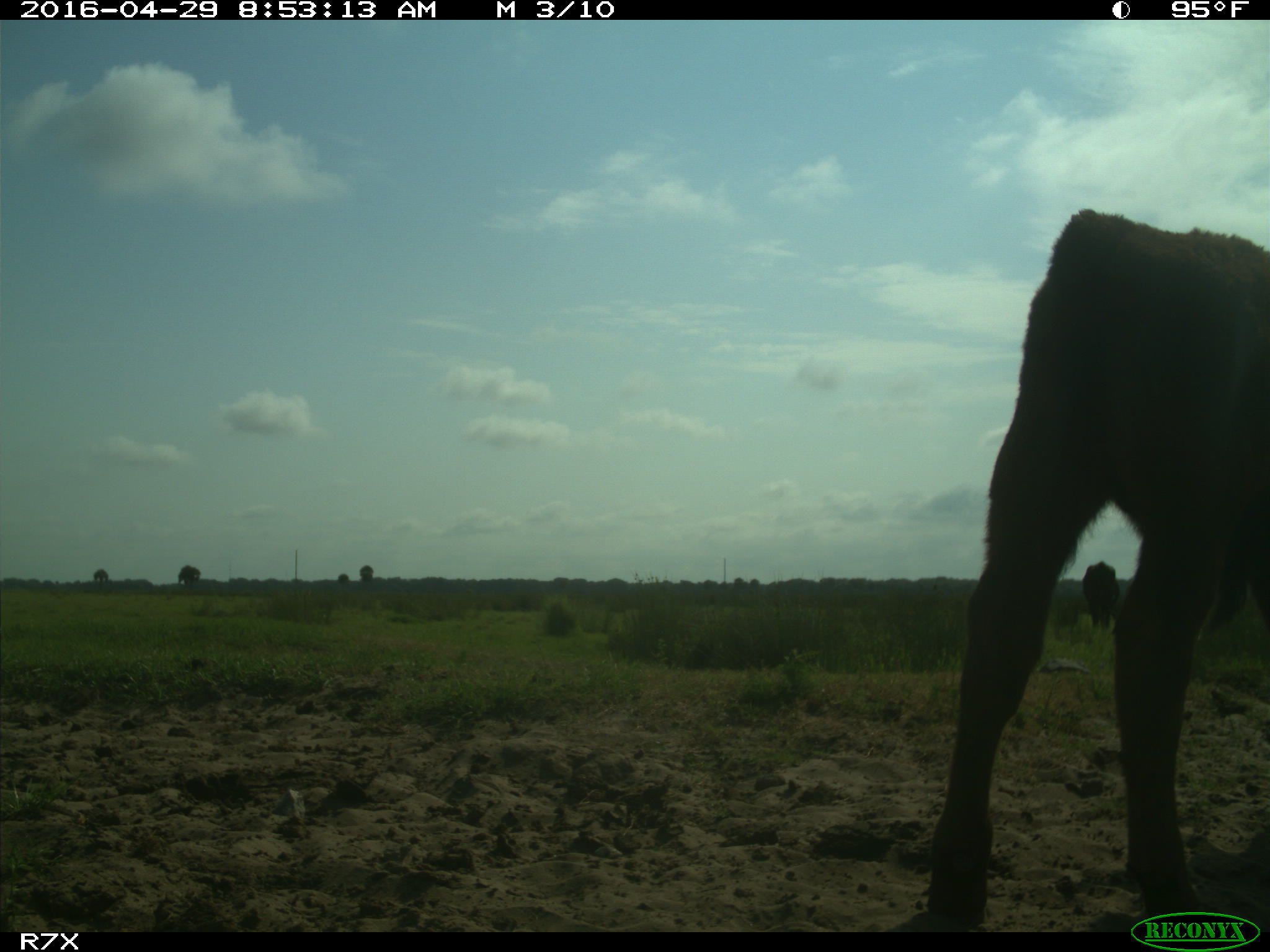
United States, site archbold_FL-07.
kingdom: Animalia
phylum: Chordata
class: Mammalia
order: Artiodactyla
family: Bovidae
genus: Bos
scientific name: Bos taurus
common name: domestic cow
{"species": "Bos taurus (domestic cow)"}